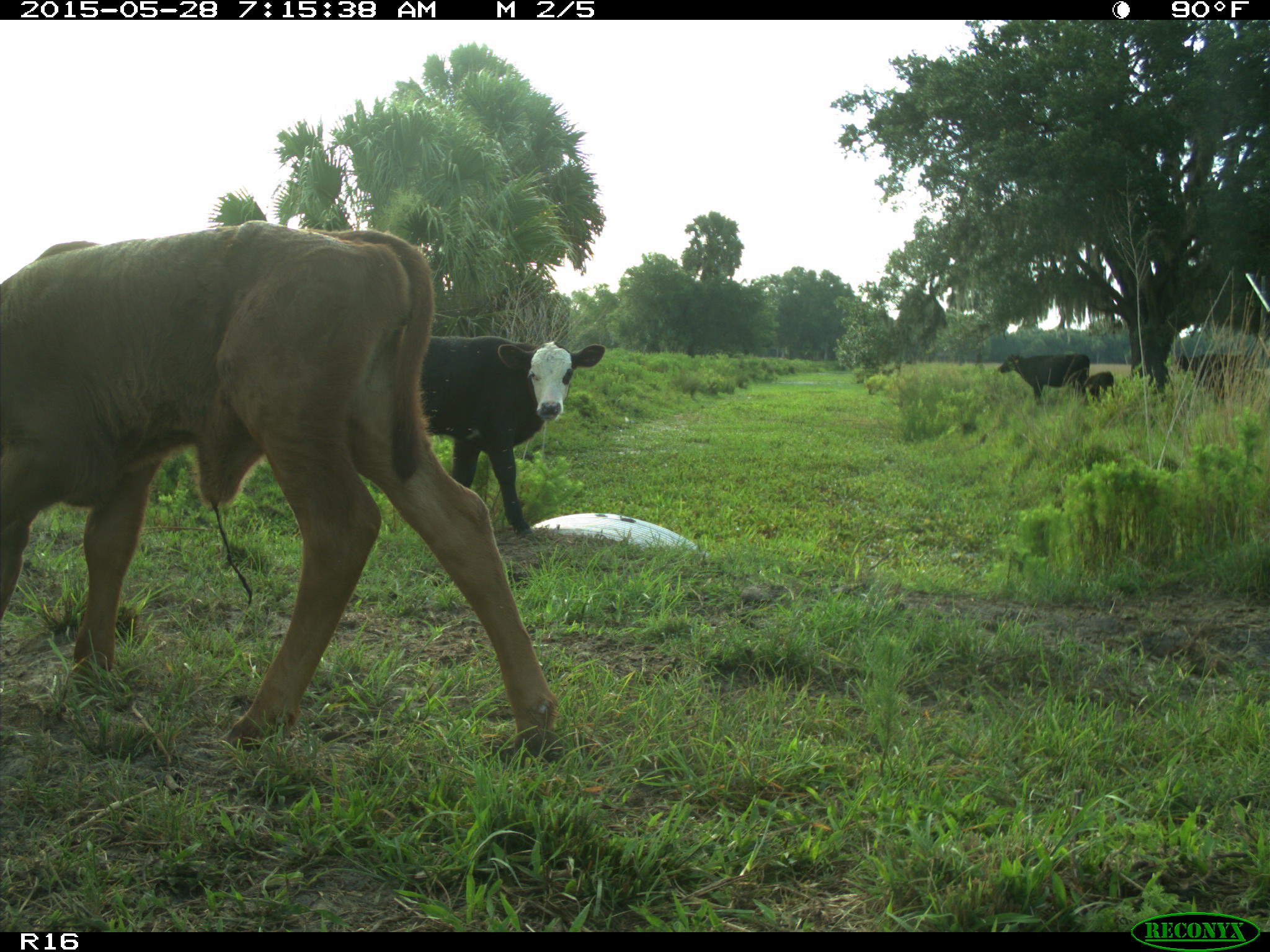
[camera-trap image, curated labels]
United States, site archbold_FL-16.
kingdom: Animalia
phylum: Chordata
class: Mammalia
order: Artiodactyla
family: Bovidae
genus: Bos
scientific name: Bos taurus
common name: domestic cow